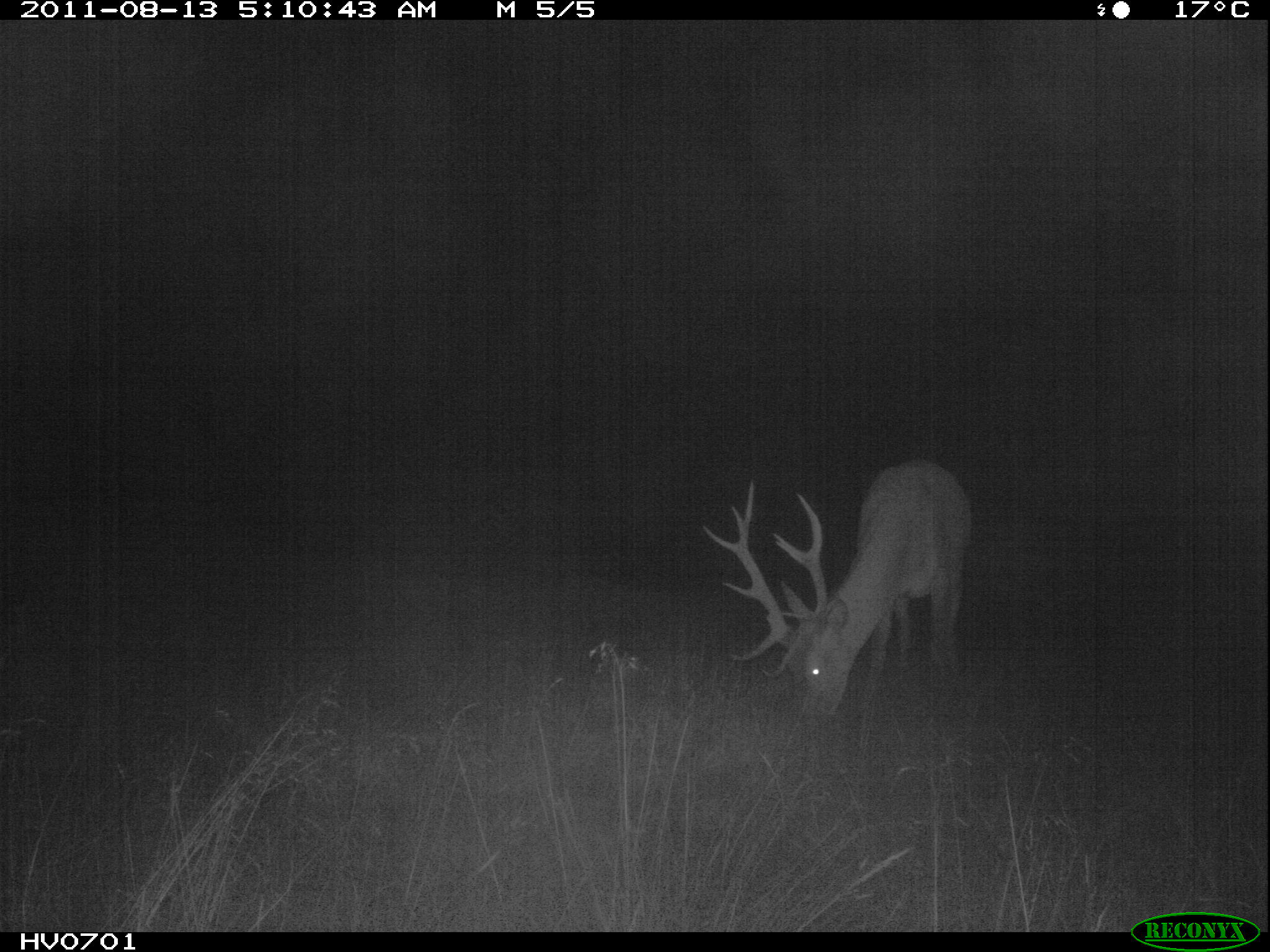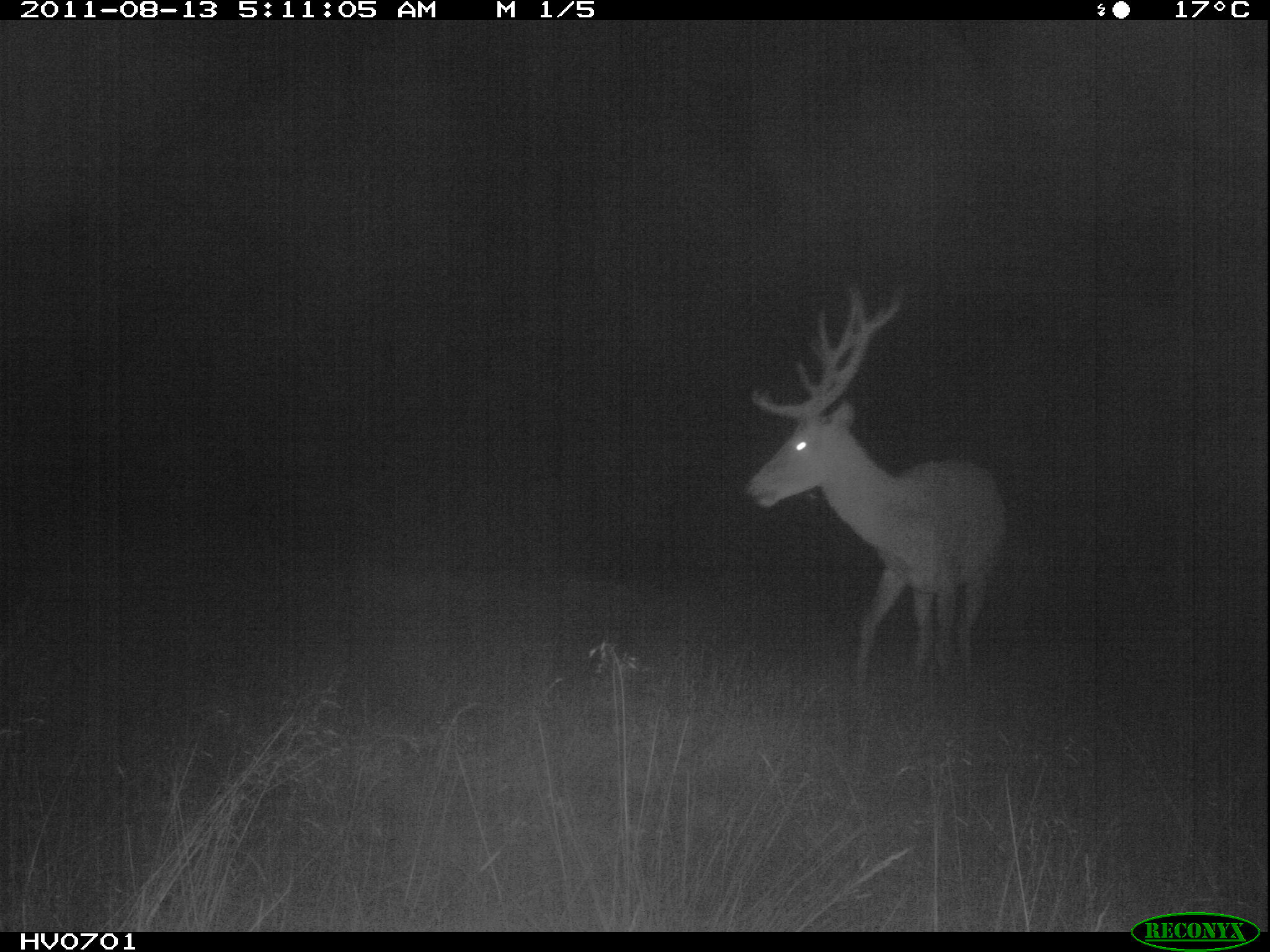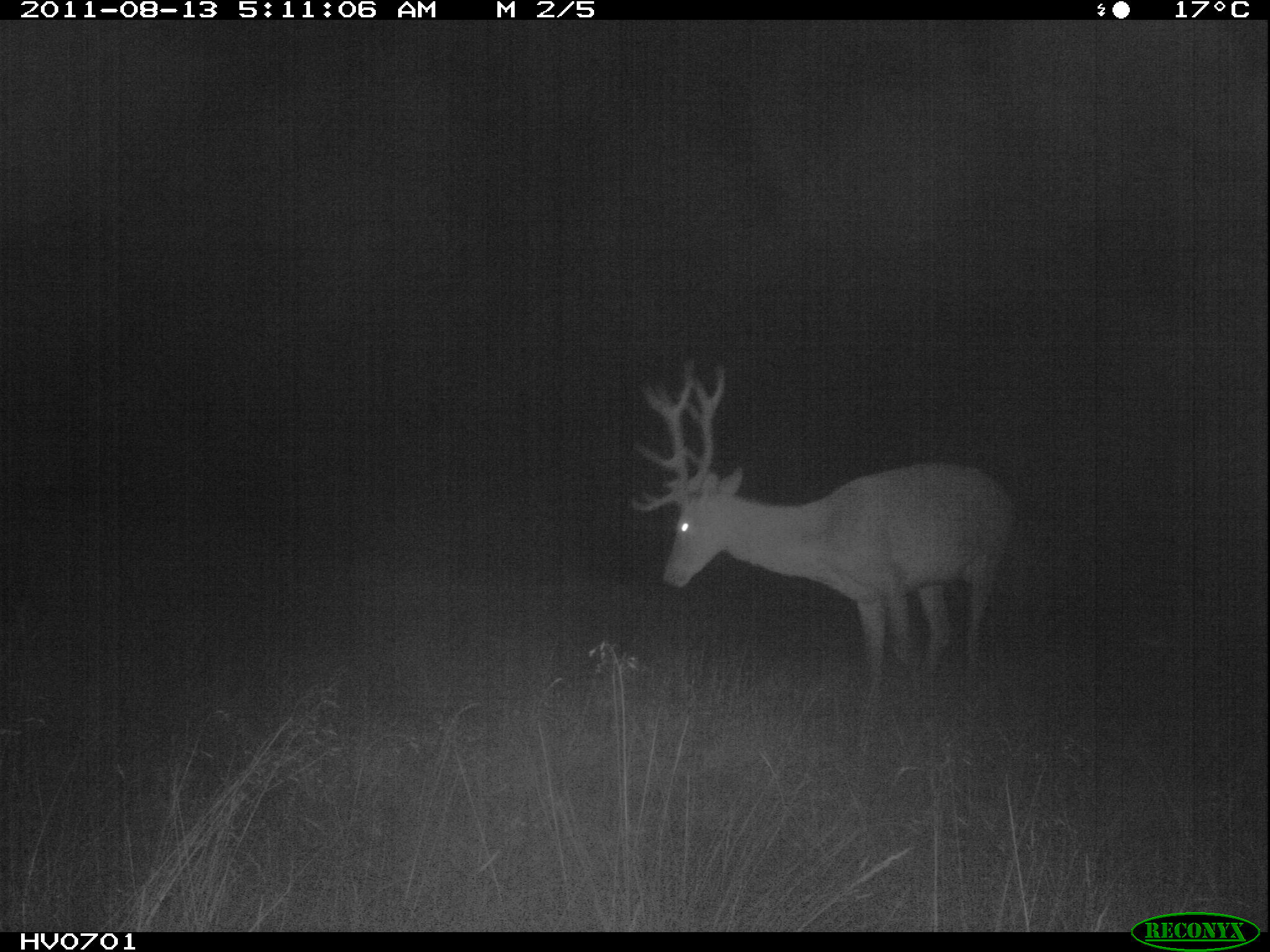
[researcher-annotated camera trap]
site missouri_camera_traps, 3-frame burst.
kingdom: Animalia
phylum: Chordata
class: Mammalia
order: Artiodactyla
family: Cervidae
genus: Cervus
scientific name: Cervus elaphus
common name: red deer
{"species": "red deer (Cervus elaphus)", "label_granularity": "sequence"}